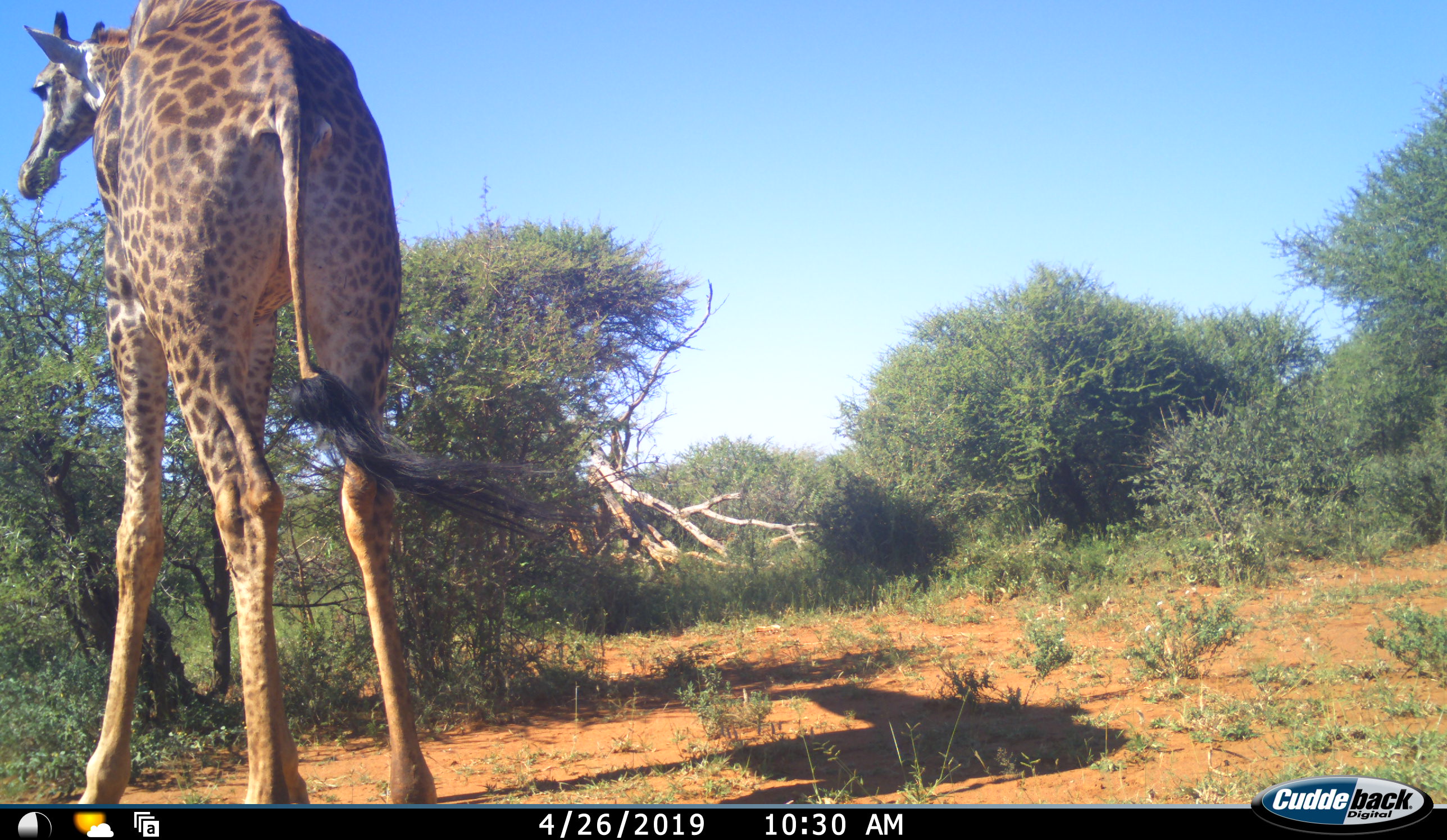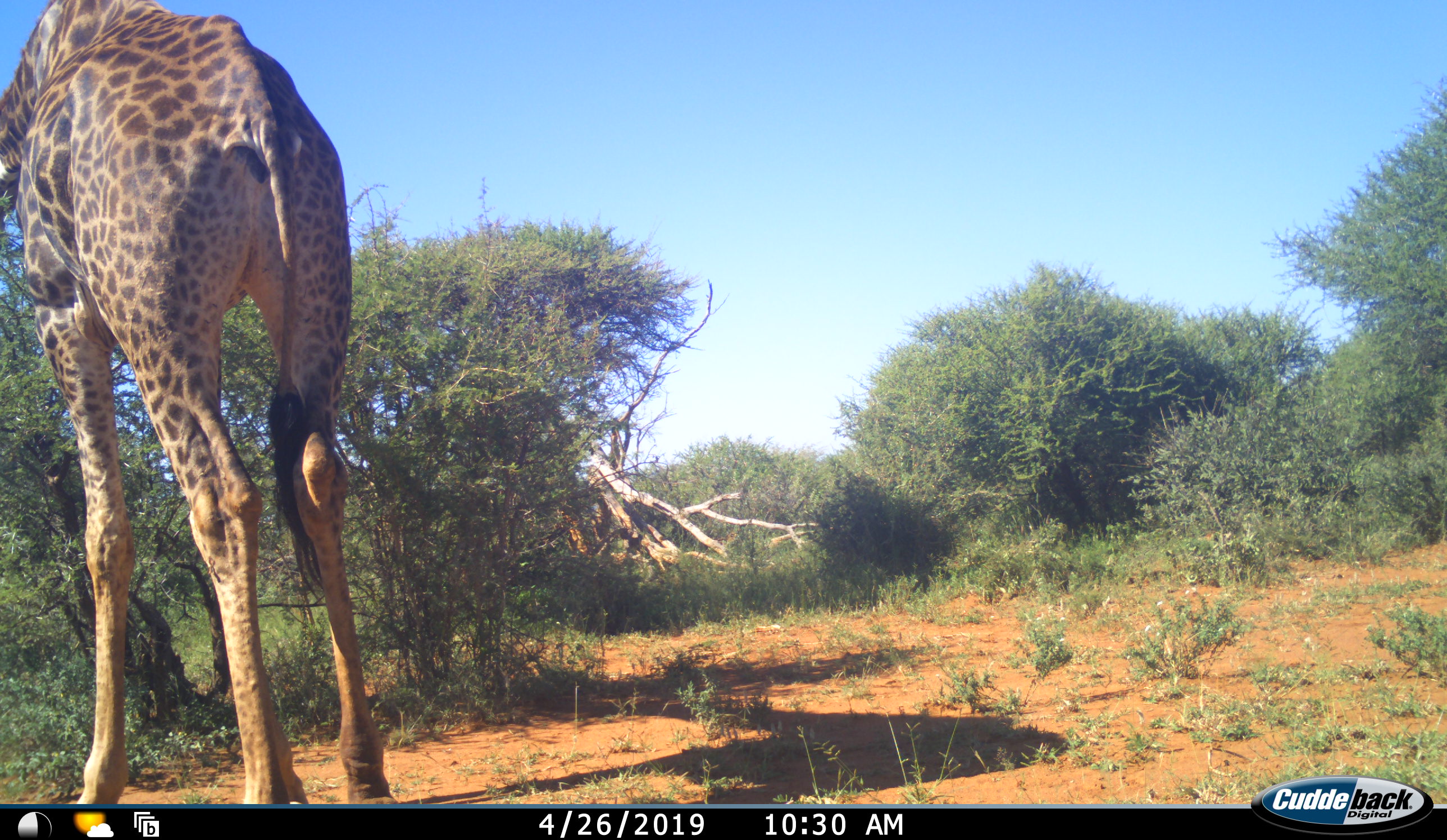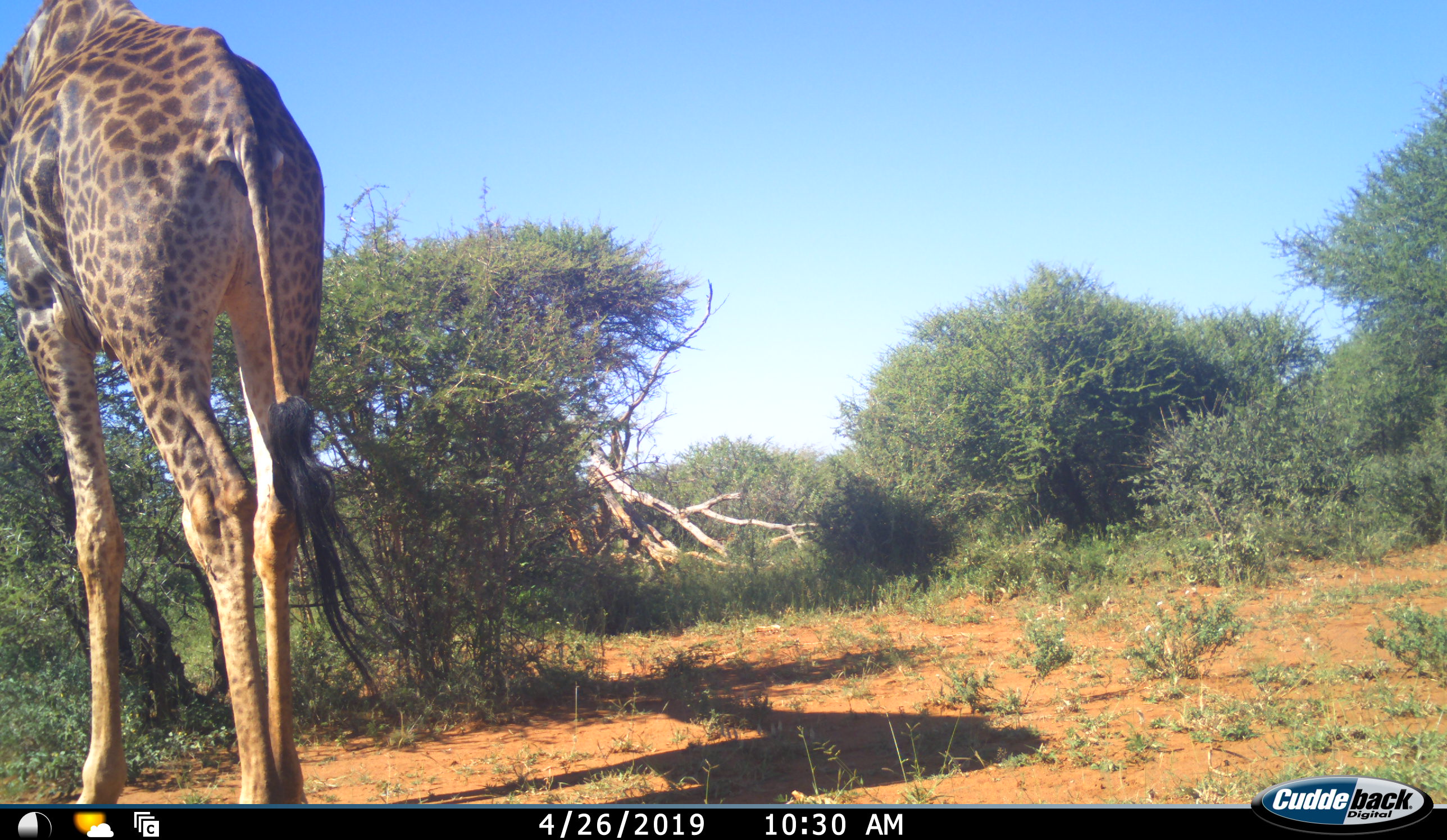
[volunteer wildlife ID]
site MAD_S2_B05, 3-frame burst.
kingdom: Animalia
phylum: Chordata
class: Mammalia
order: Artiodactyla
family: Giraffidae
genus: Giraffa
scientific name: Giraffa camelopardalis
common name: giraffe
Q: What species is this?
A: Giraffe (Giraffa camelopardalis).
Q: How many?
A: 1.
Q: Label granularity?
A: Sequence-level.